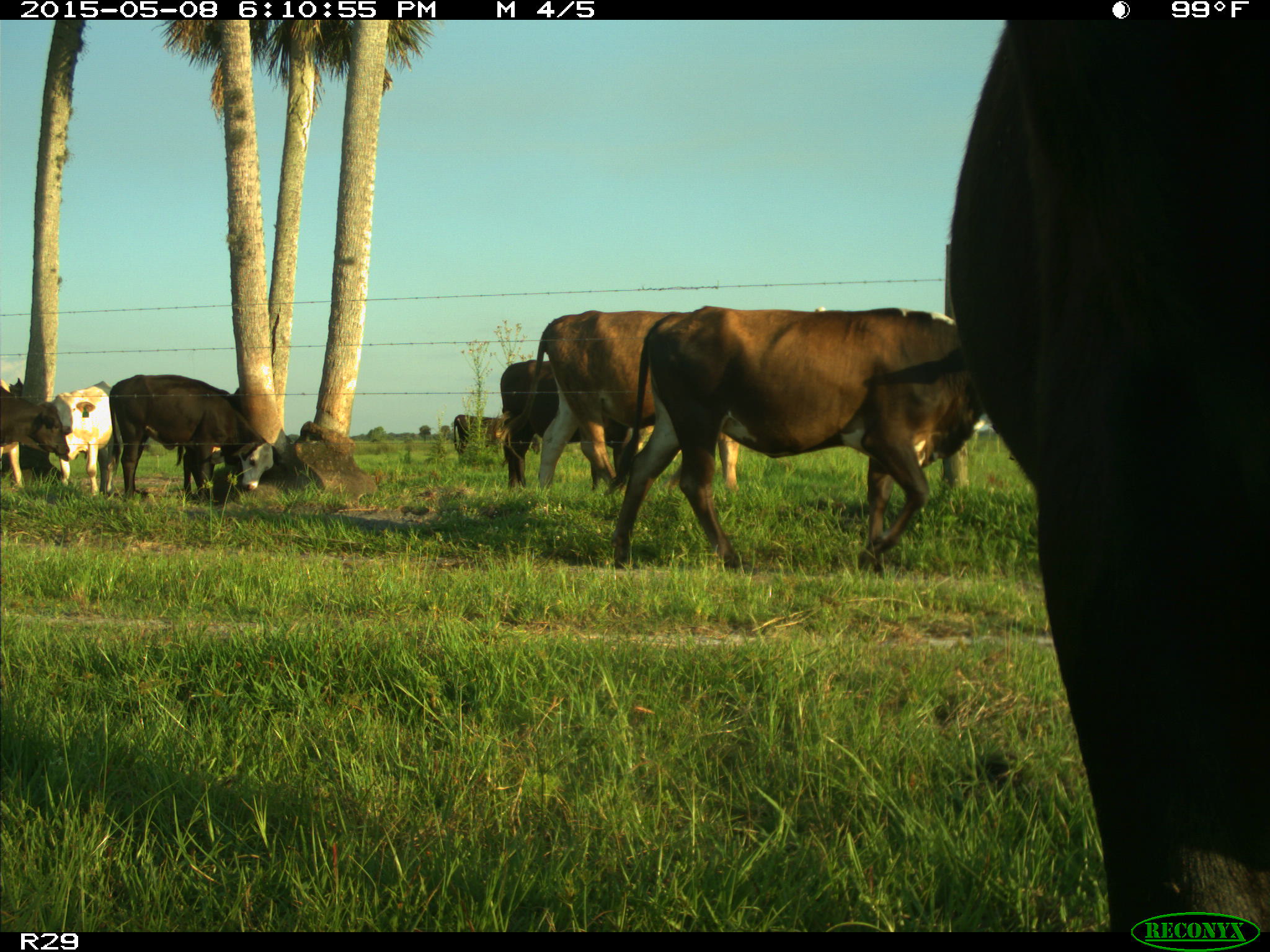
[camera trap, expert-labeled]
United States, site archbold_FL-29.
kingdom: Animalia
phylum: Chordata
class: Mammalia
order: Artiodactyla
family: Bovidae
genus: Bos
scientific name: Bos taurus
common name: domestic cow